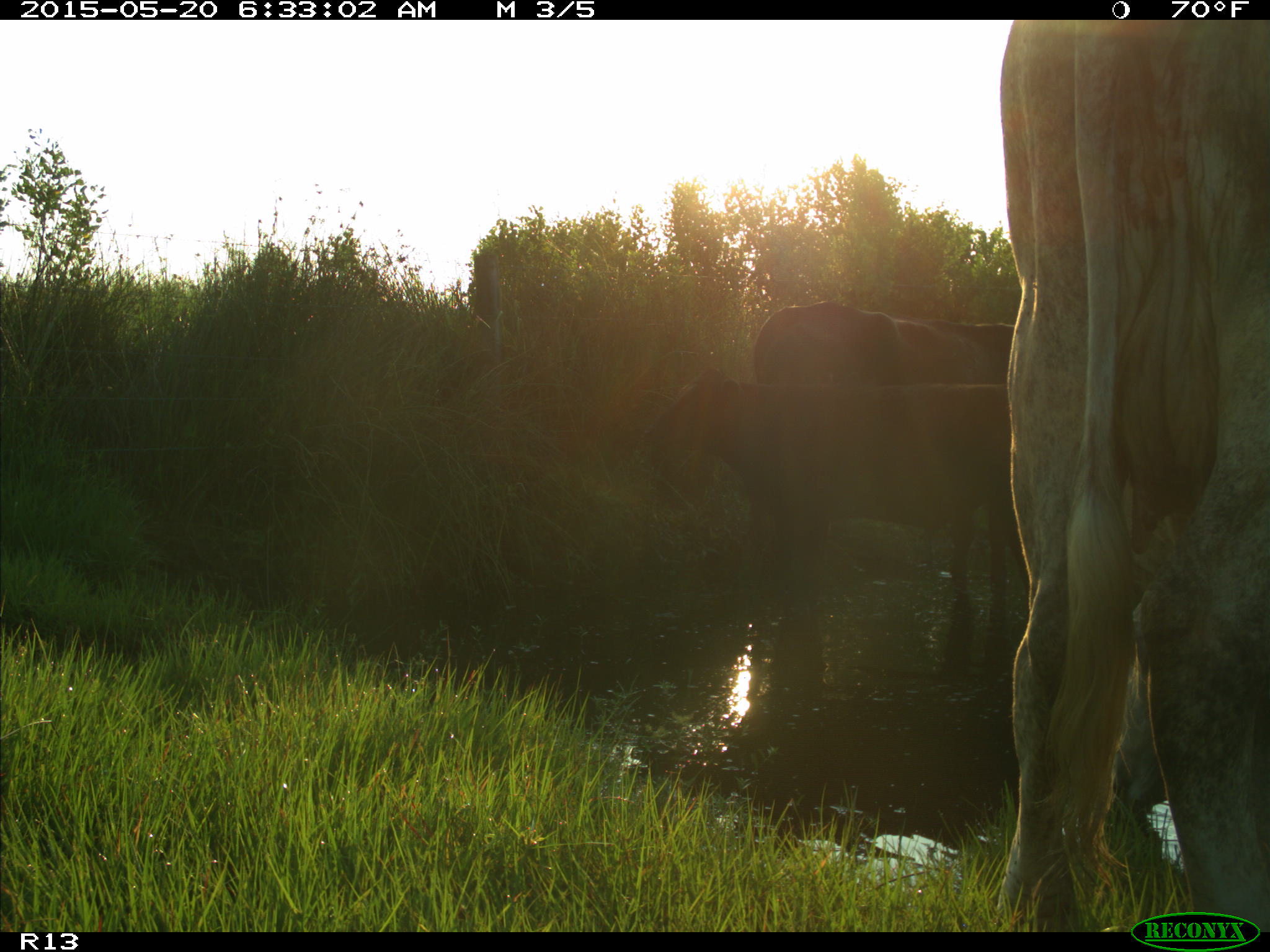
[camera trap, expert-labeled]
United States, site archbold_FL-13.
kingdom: Animalia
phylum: Chordata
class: Mammalia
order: Artiodactyla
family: Bovidae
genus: Bos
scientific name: Bos taurus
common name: domestic cow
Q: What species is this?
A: Bos taurus (domestic cow).